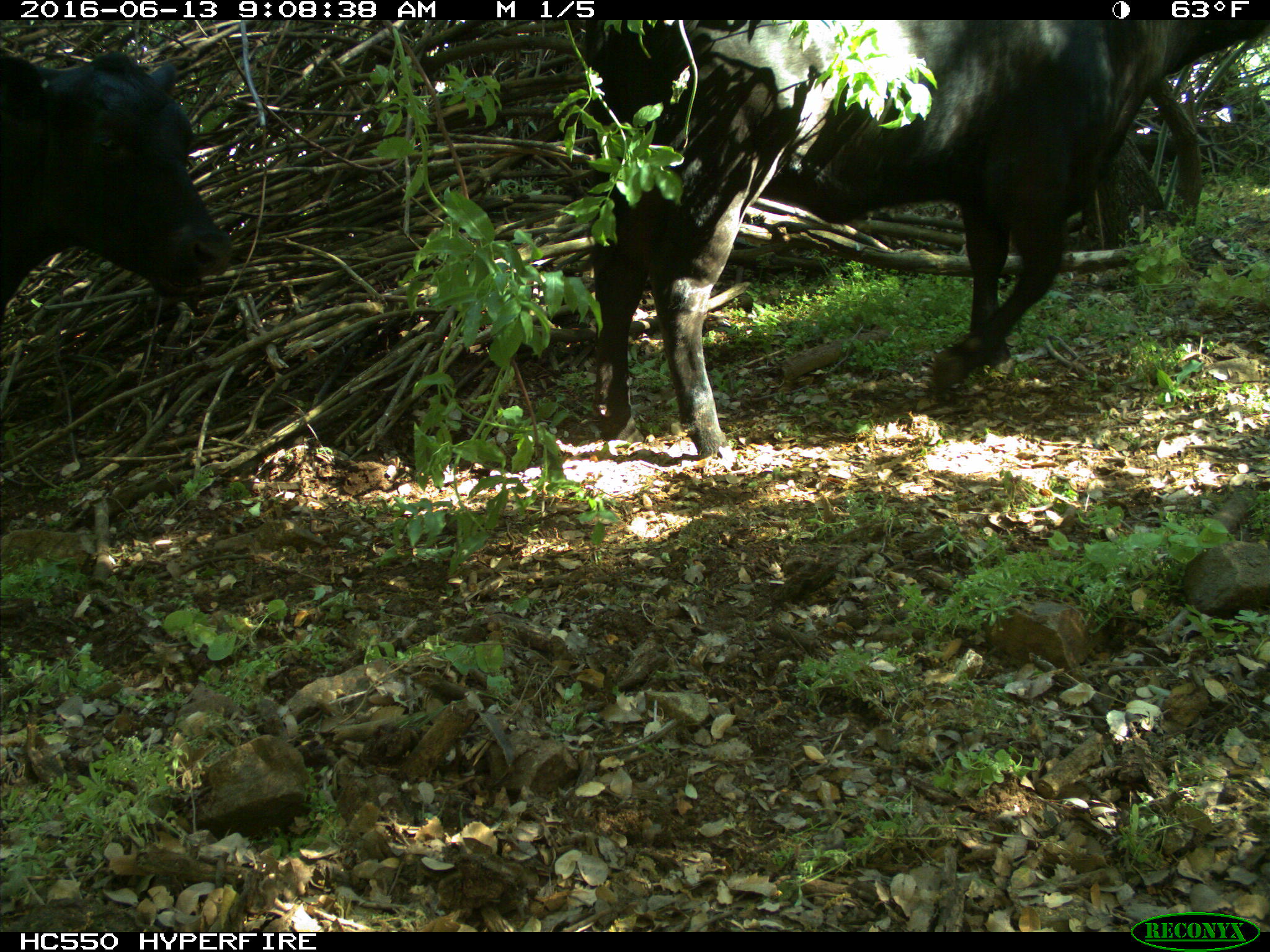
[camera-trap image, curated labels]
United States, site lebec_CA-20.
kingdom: Animalia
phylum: Chordata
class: Mammalia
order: Artiodactyla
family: Bovidae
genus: Bos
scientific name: Bos taurus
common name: domestic cow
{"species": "Bos taurus (domestic cow)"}